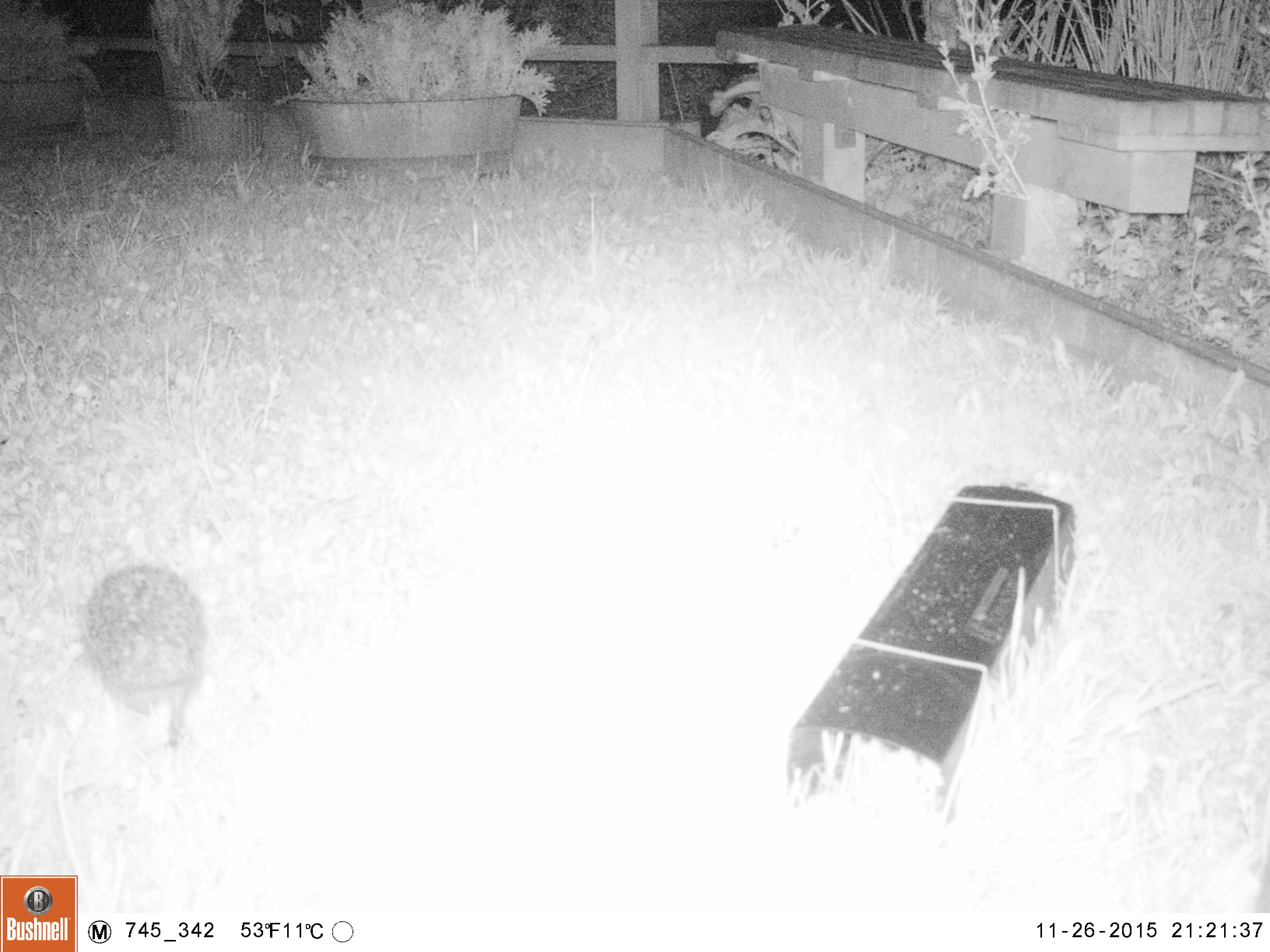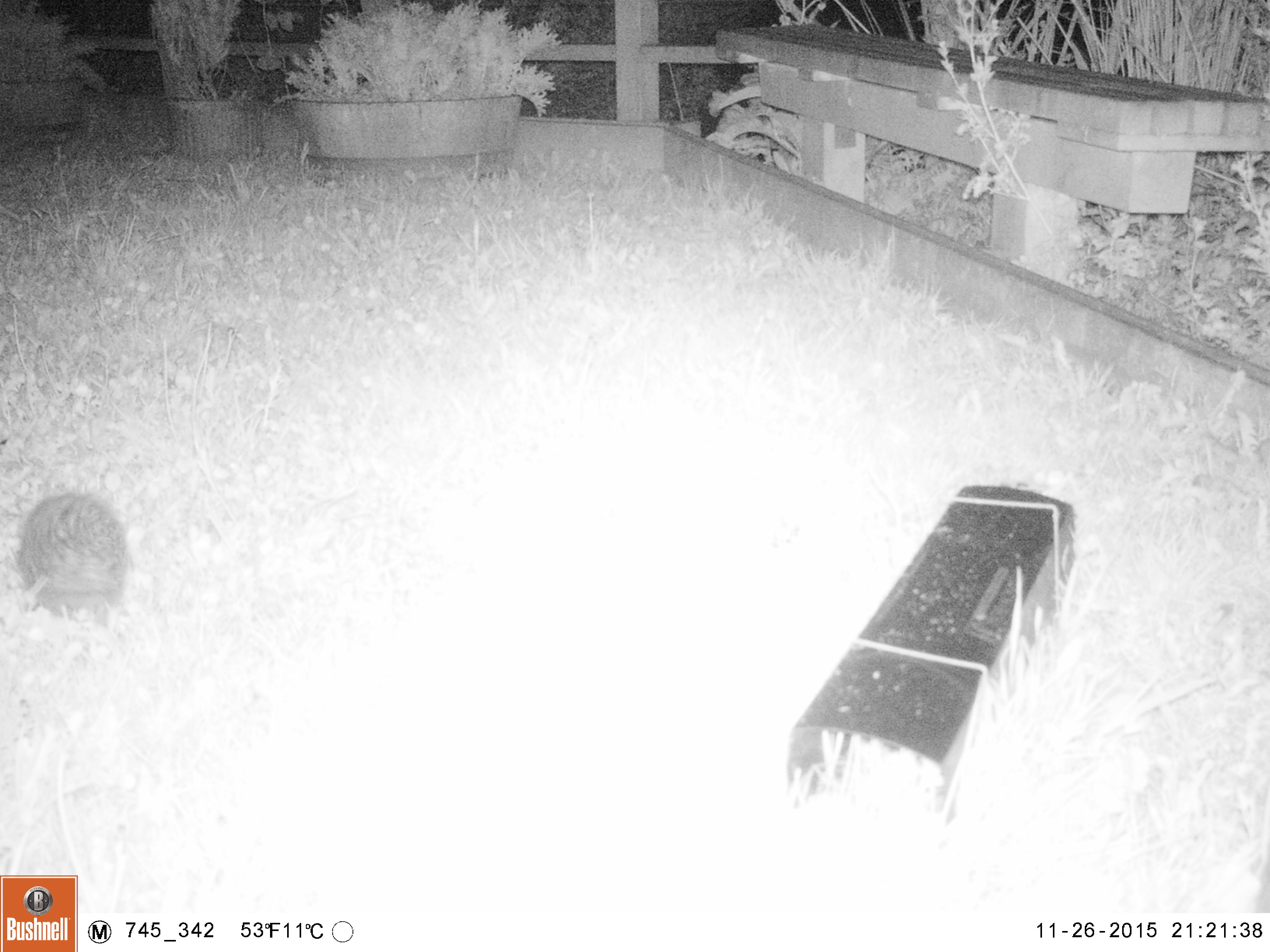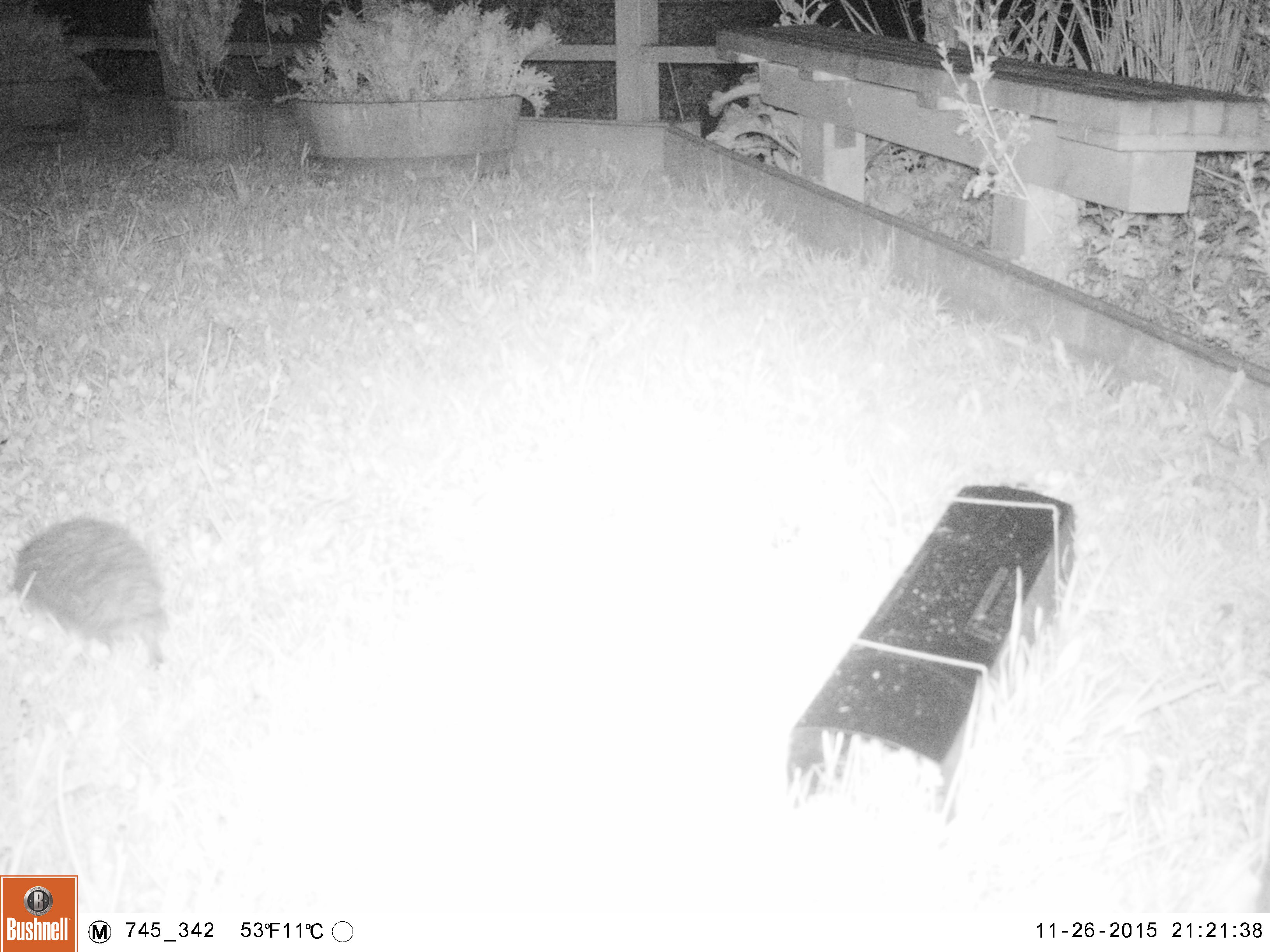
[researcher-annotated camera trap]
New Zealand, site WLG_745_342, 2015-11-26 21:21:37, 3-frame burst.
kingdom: Animalia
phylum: Chordata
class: Mammalia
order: Eulipotyphla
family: Erinaceidae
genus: Erinaceus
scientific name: Erinaceus europaeus europaeus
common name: european hedgehog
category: hedgehog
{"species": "hedgehog (european hedgehog) (Erinaceus europaeus europaeus)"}